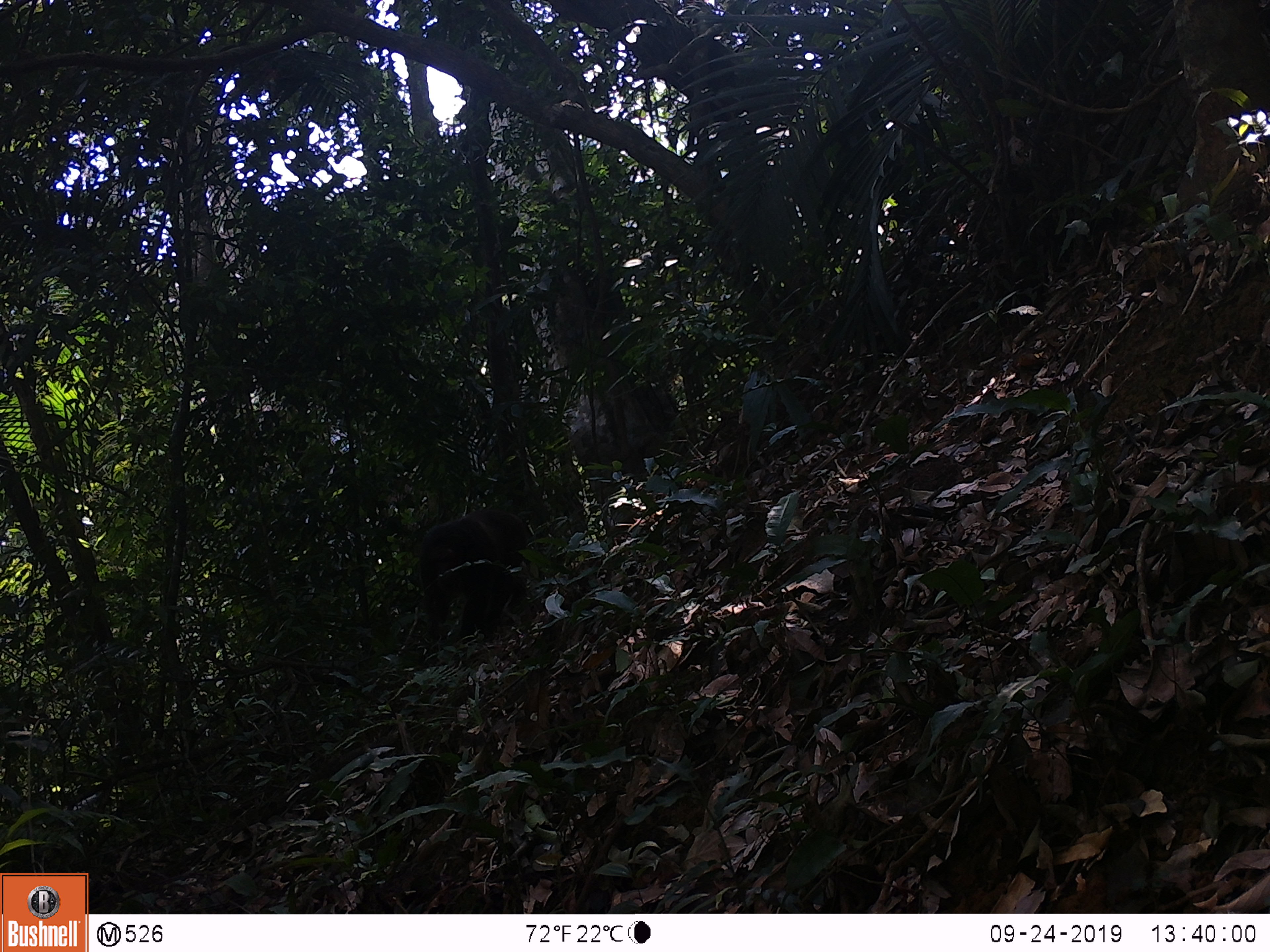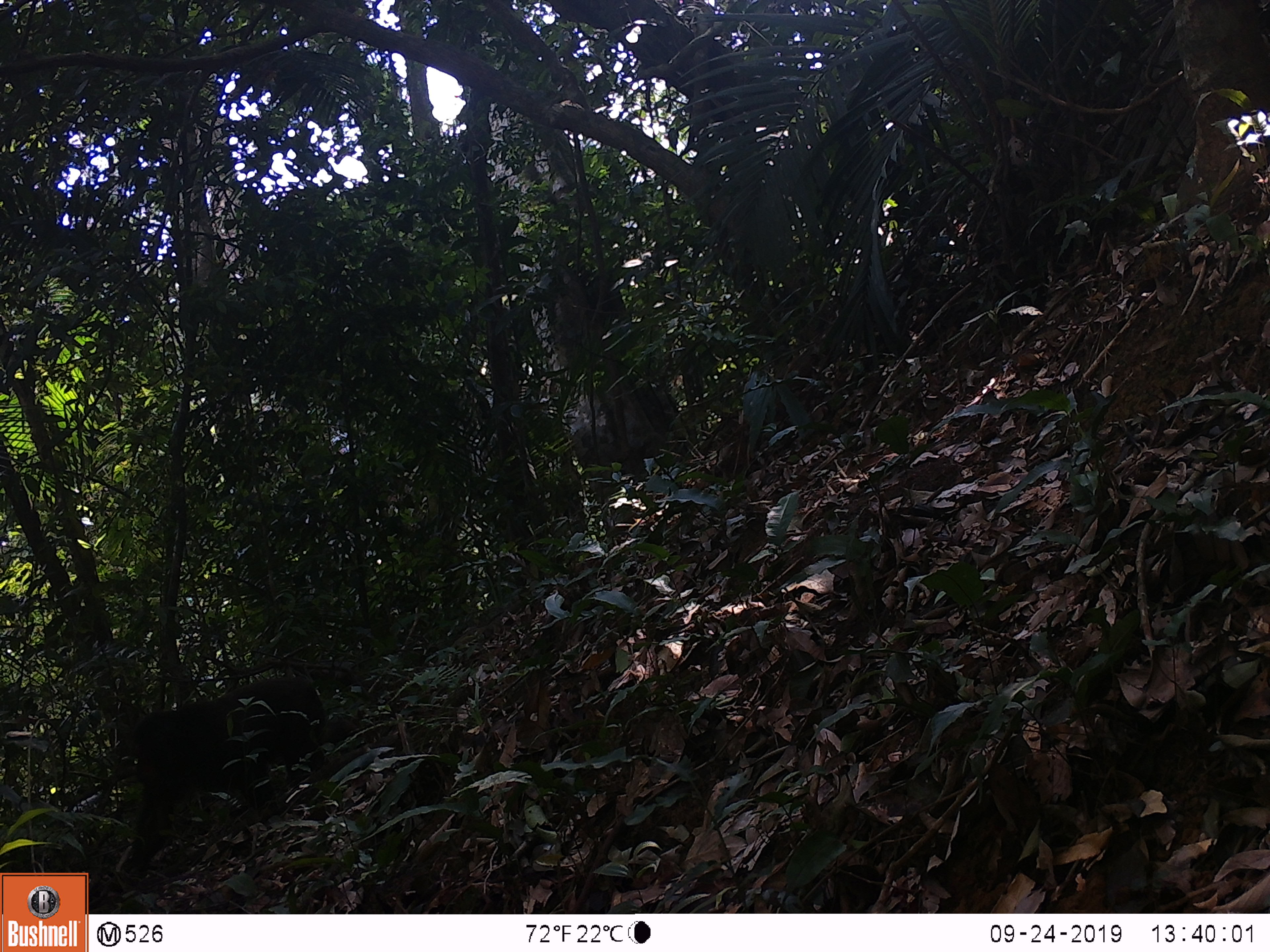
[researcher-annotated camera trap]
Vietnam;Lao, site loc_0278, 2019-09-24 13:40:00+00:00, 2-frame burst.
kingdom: Animalia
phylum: Chordata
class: Mammalia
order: Primates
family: Cercopithecidae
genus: Macaca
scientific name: Macaca arctoides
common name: stump-tailed macaque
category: stump tailed macaque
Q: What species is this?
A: Stump tailed macaque (stump-tailed macaque) (Macaca arctoides).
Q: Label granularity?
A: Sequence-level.